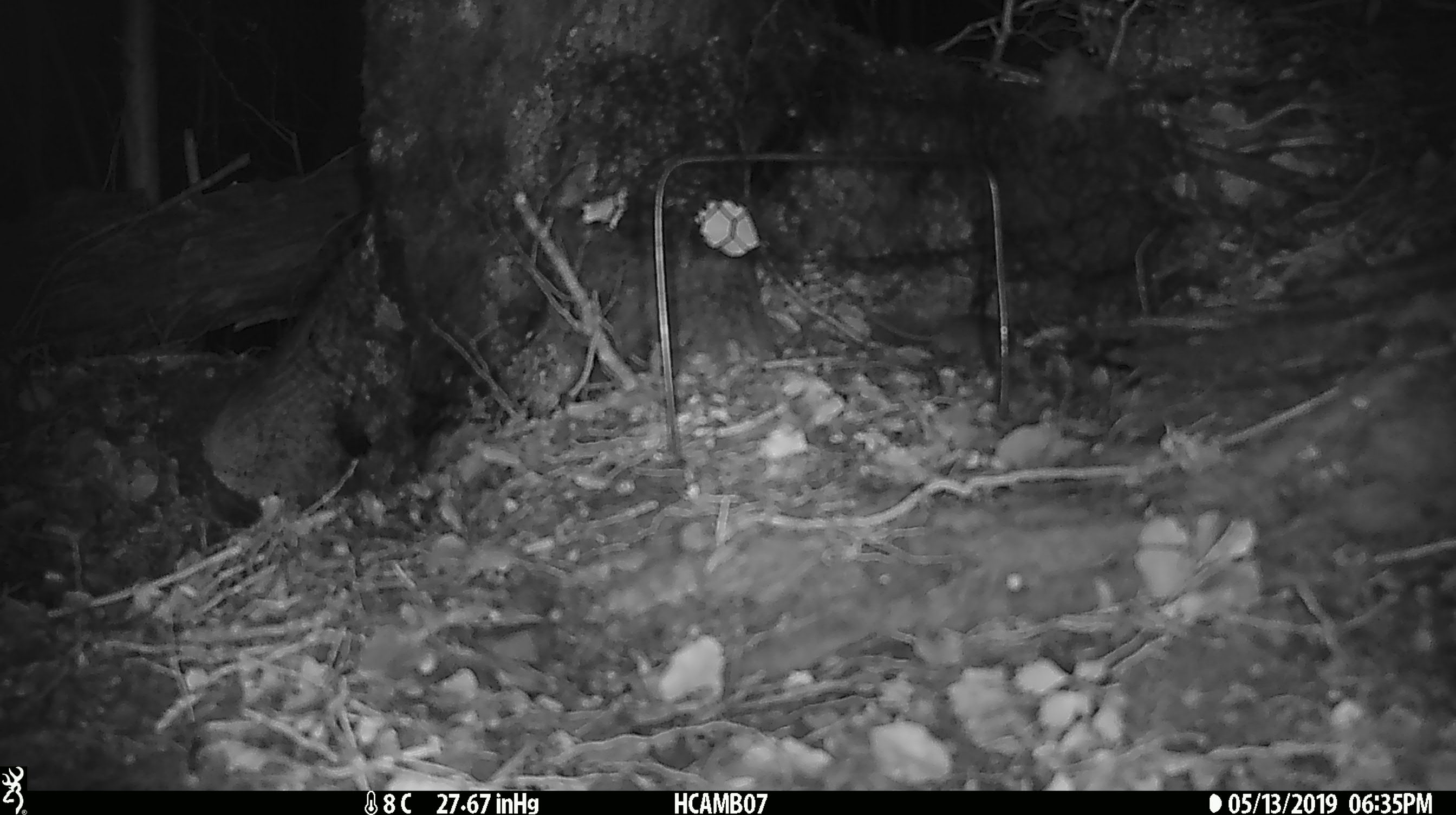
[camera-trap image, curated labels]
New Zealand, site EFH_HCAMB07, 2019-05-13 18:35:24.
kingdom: Animalia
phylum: Chordata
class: Mammalia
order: Rodentia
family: Muridae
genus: Mus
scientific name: Mus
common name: mouse